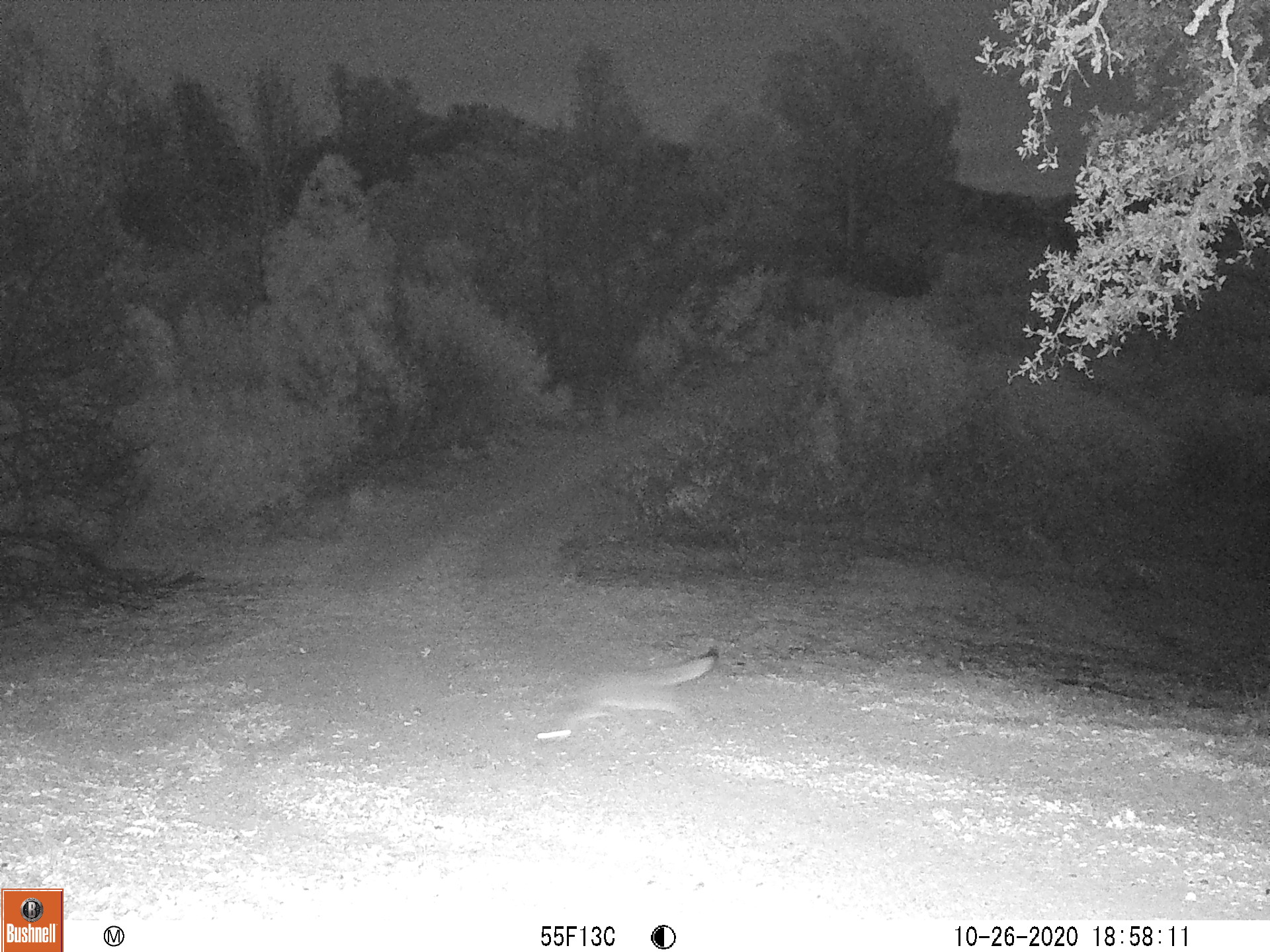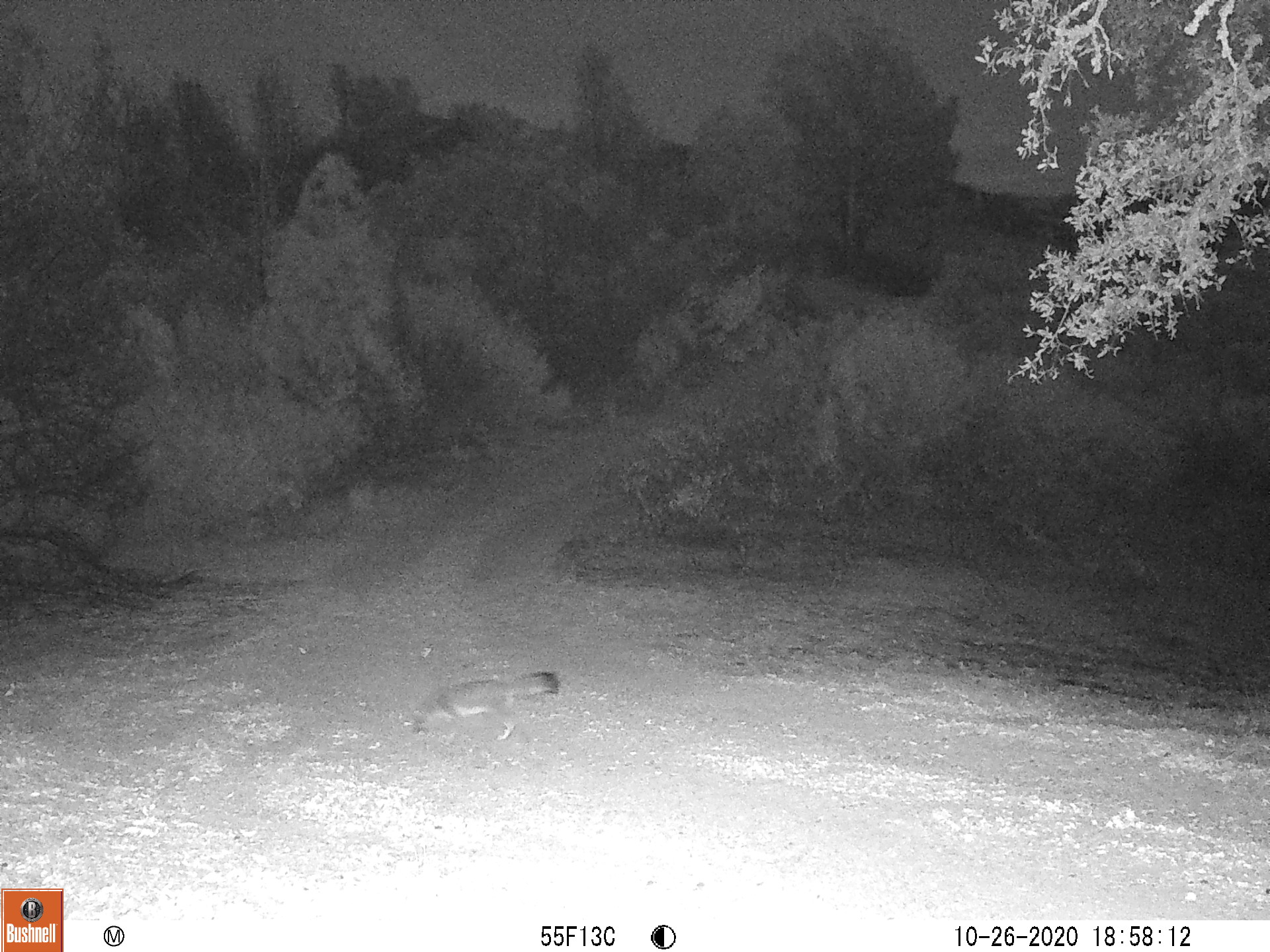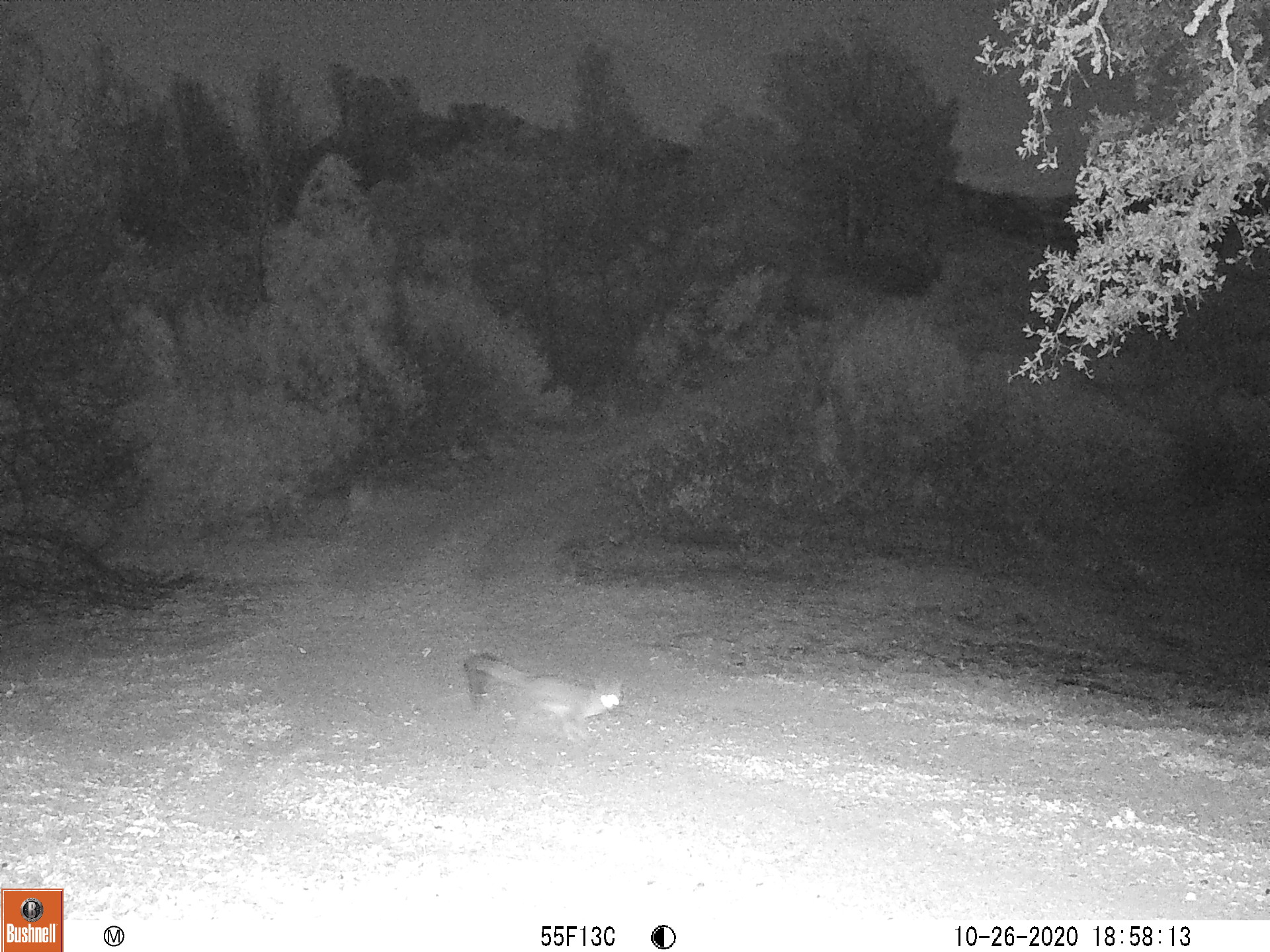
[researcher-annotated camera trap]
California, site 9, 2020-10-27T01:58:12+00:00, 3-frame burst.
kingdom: Animalia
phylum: Chordata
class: Mammalia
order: Carnivora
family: Canidae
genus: Urocyon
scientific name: Urocyon cinereoargenteus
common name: gray fox